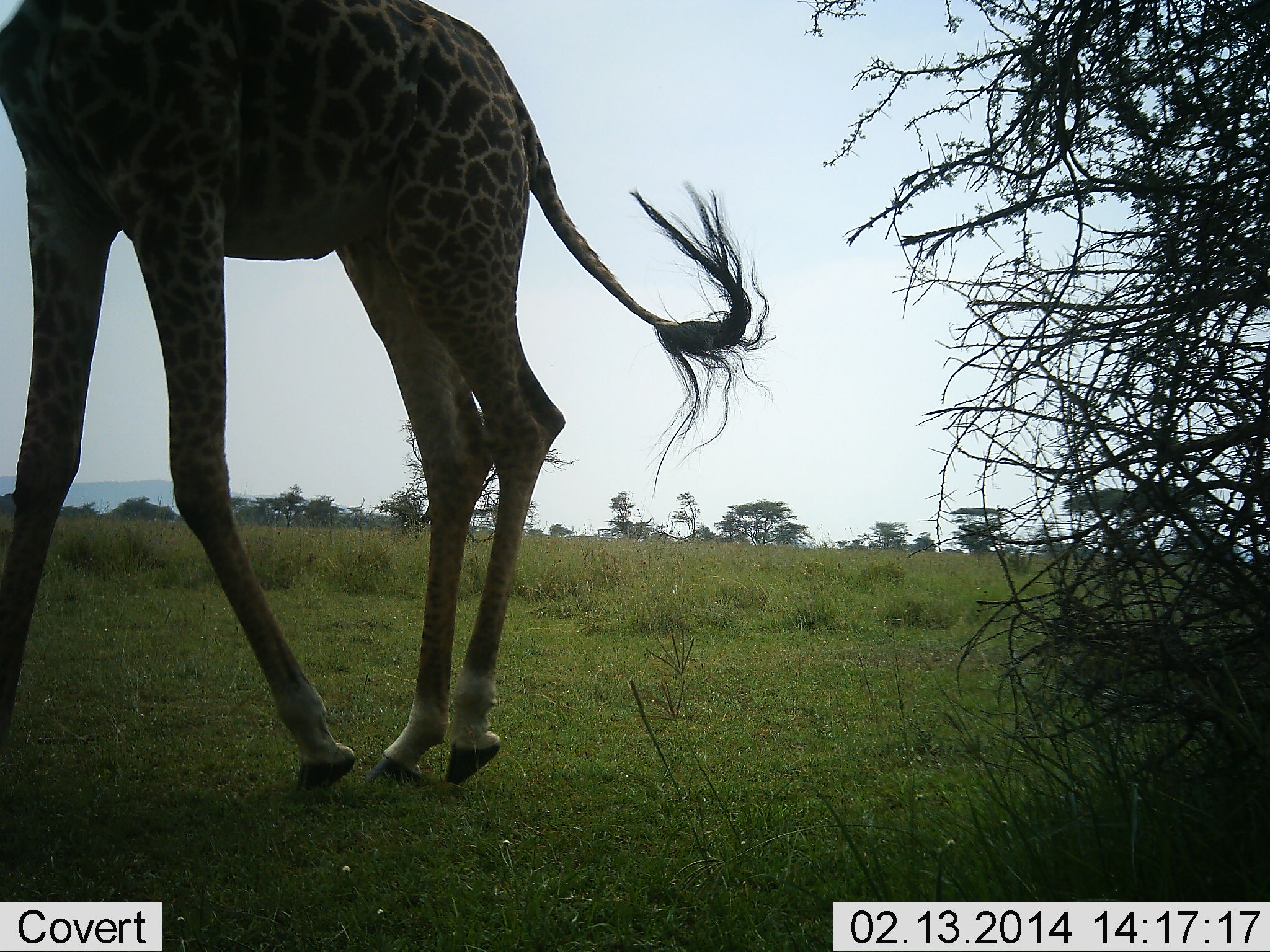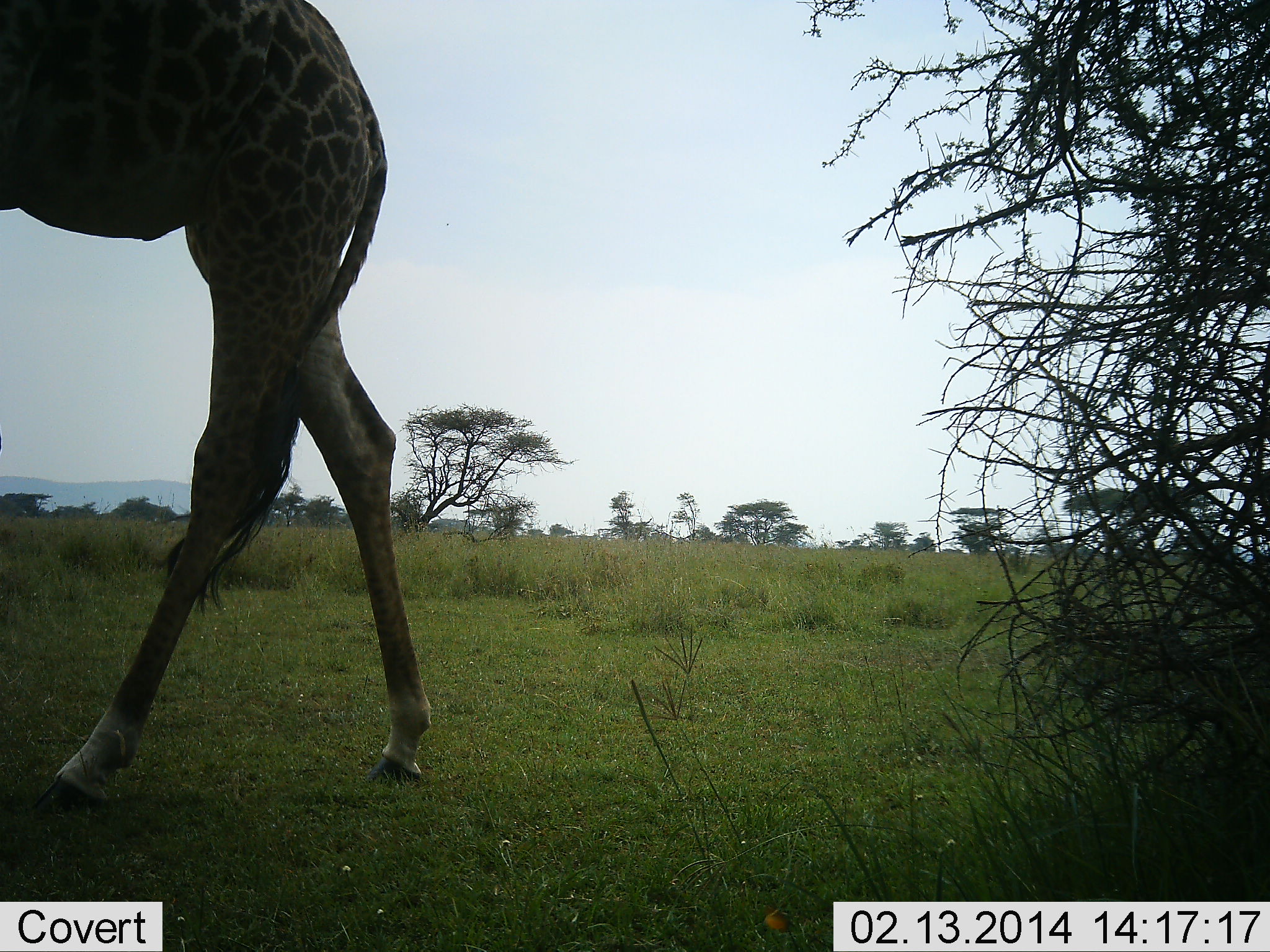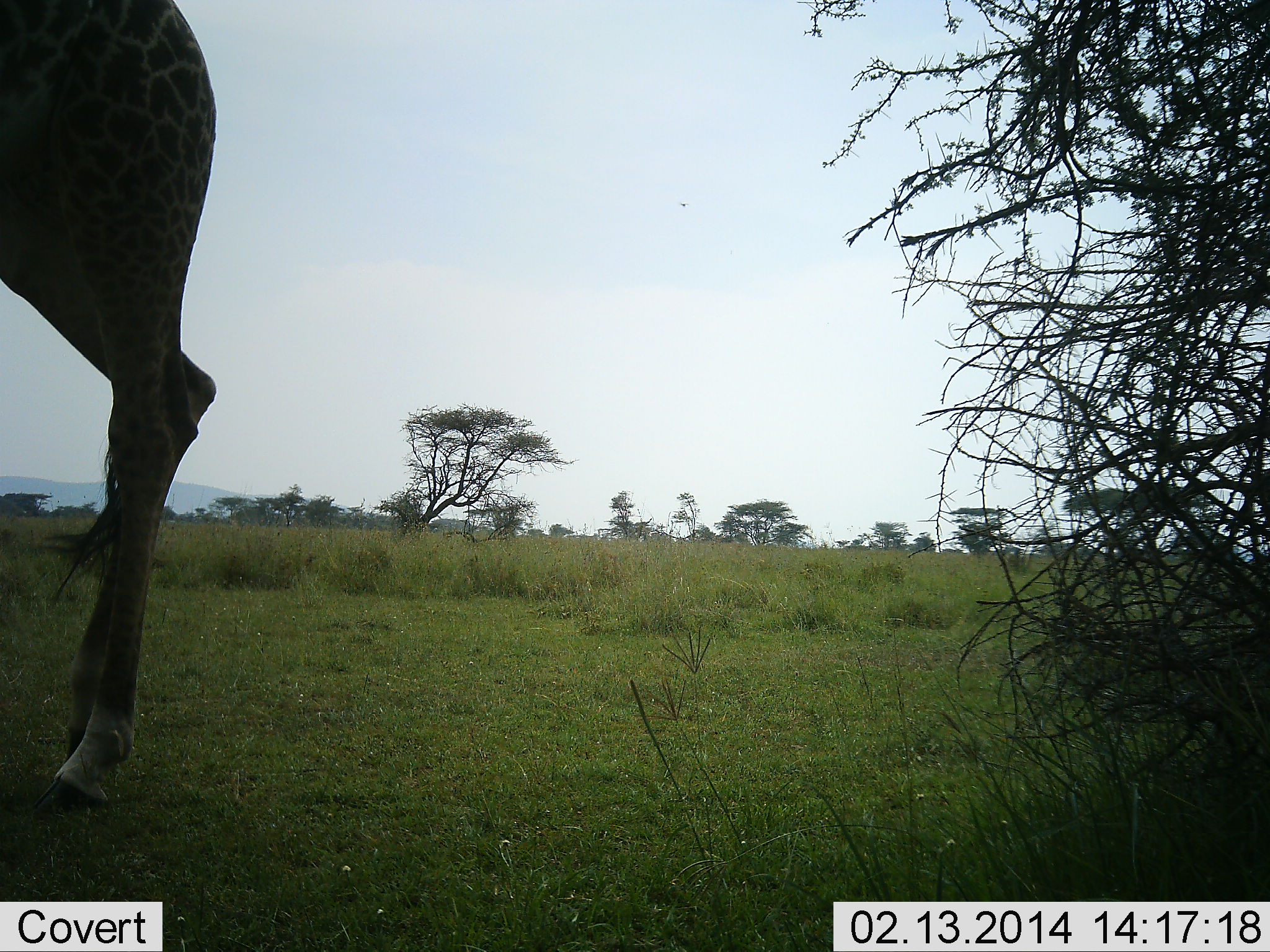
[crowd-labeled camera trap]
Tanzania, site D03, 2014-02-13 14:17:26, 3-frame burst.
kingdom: Animalia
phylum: Chordata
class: Mammalia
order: Artiodactyla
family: Giraffidae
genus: Giraffa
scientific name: Giraffa camelopardalis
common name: giraffe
Giraffe (Giraffa camelopardalis), count 1. Behavior (volunteer vote fractions): standing 0%, resting 0%, moving 100%, interacting 0%. Young present (vote fraction): 0%. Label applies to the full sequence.